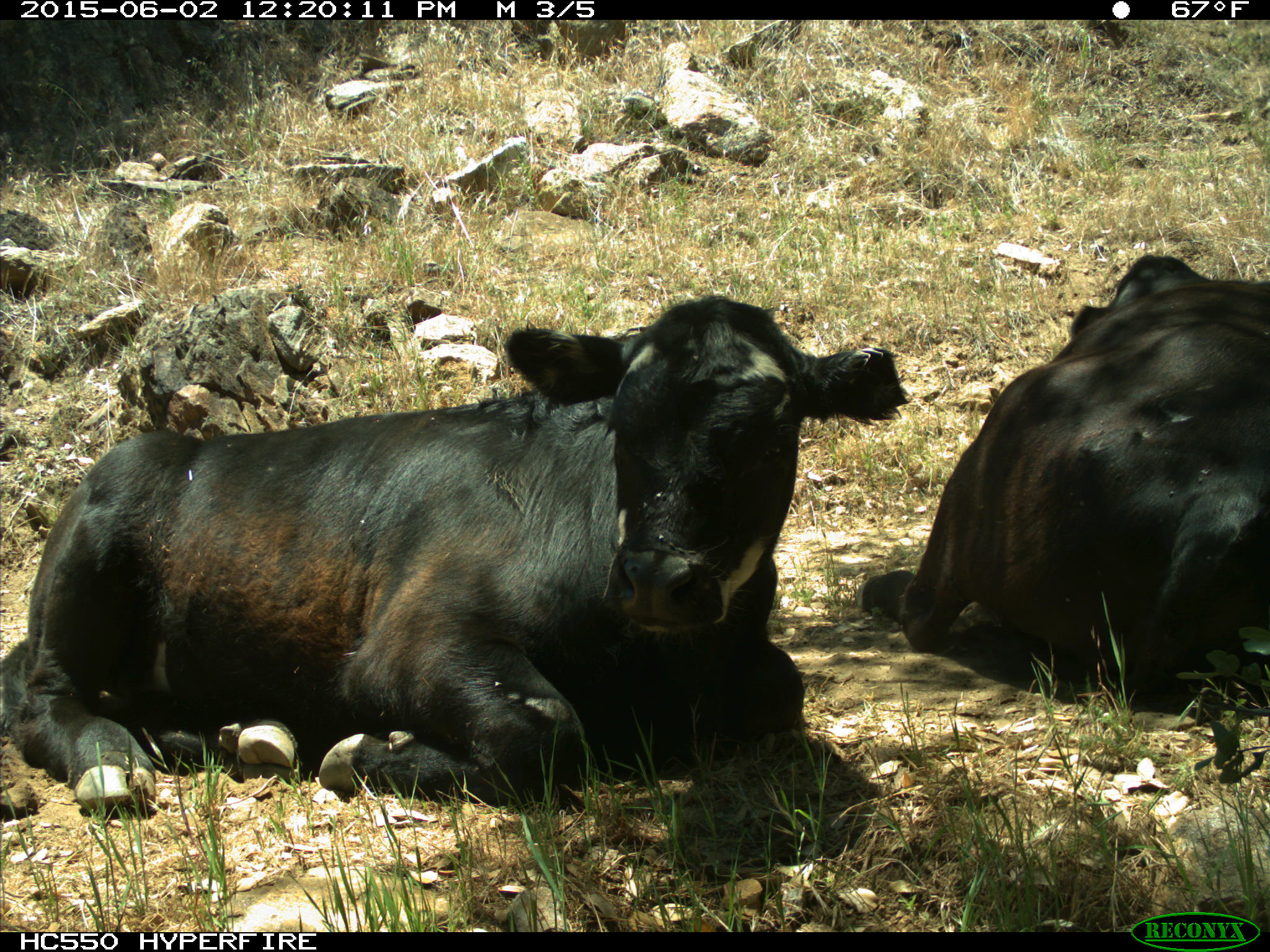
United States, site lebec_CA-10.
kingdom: Animalia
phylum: Chordata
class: Mammalia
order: Artiodactyla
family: Bovidae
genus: Bos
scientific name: Bos taurus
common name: domestic cow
Bos taurus (domestic cow).